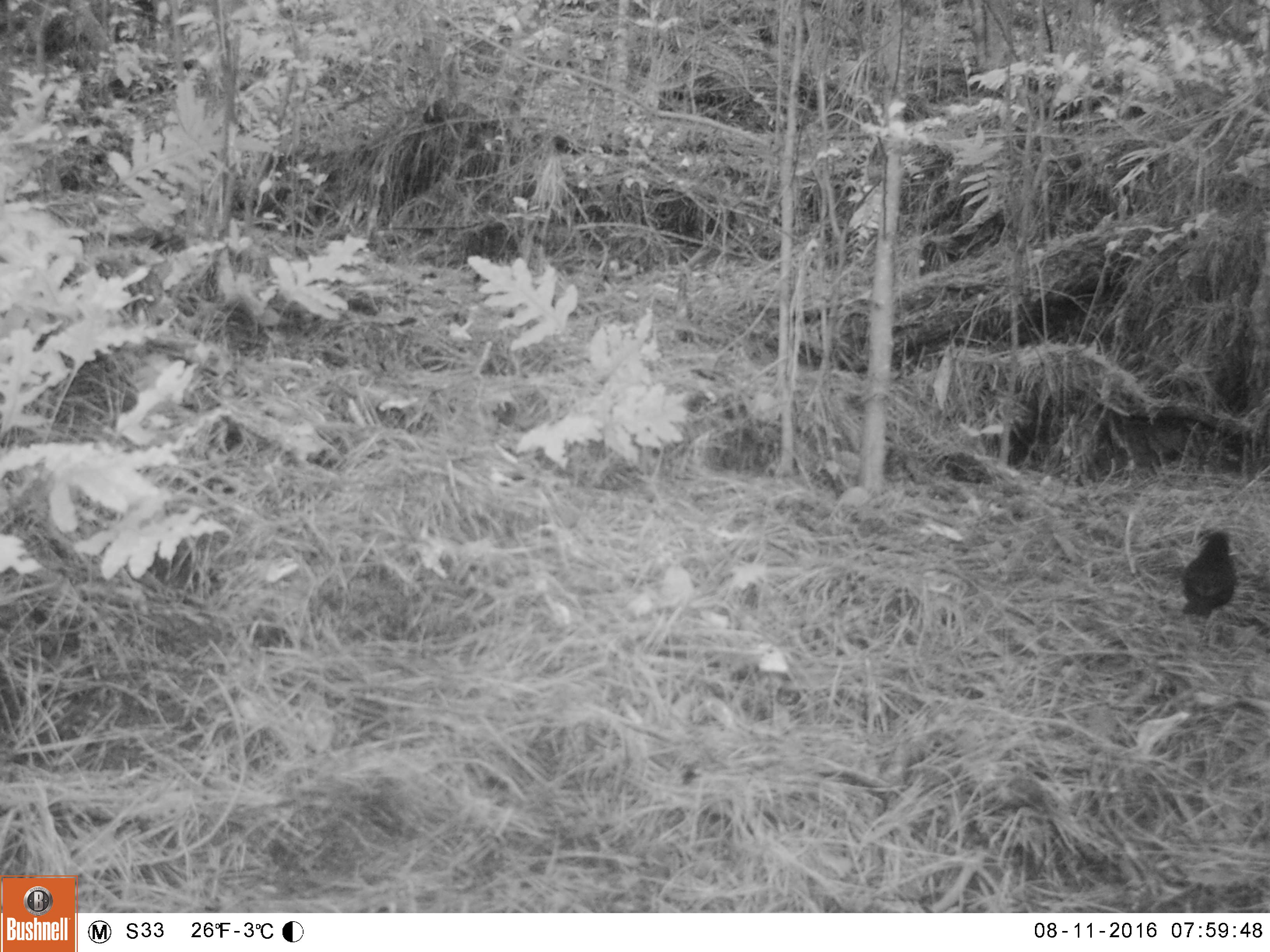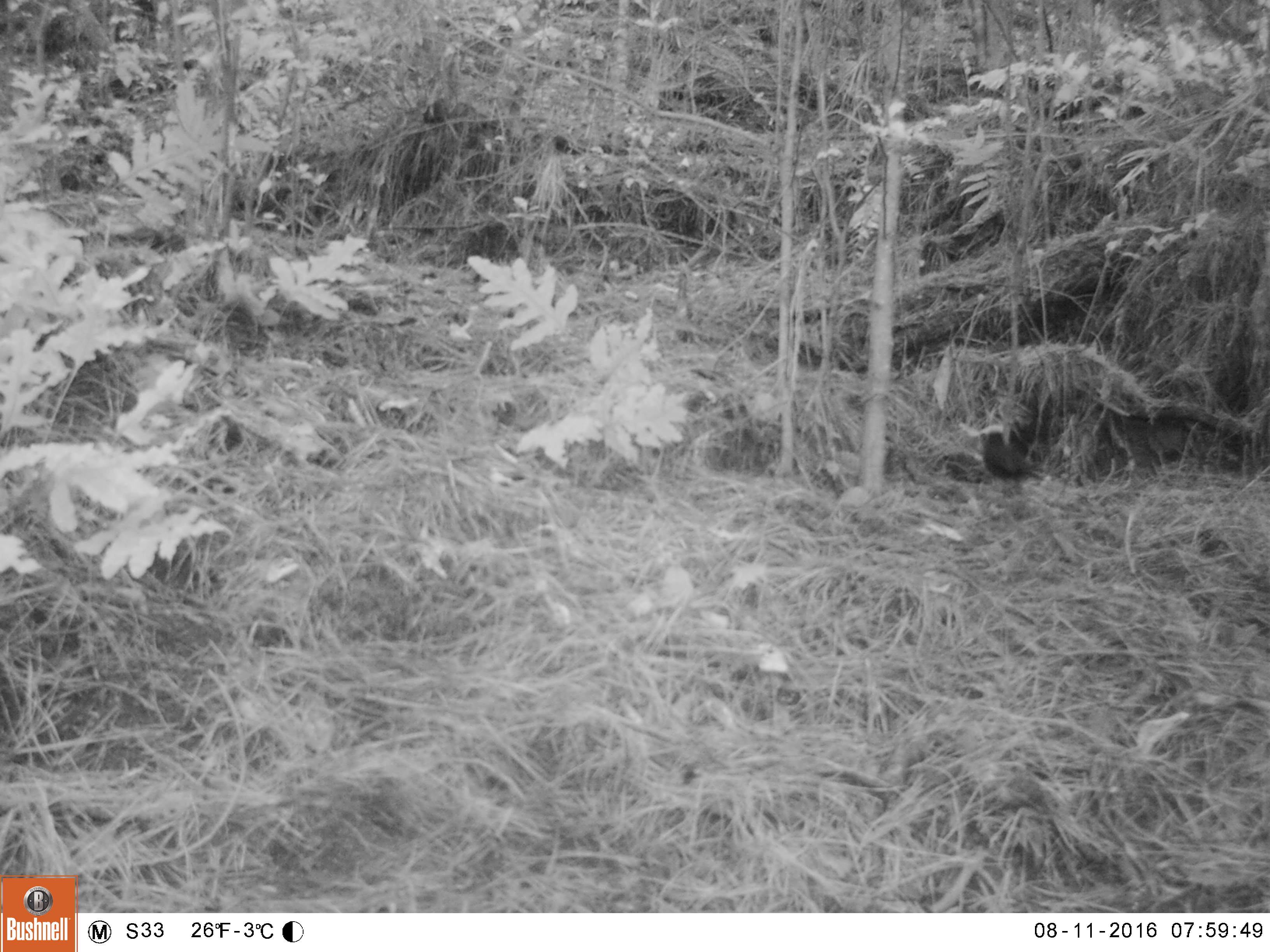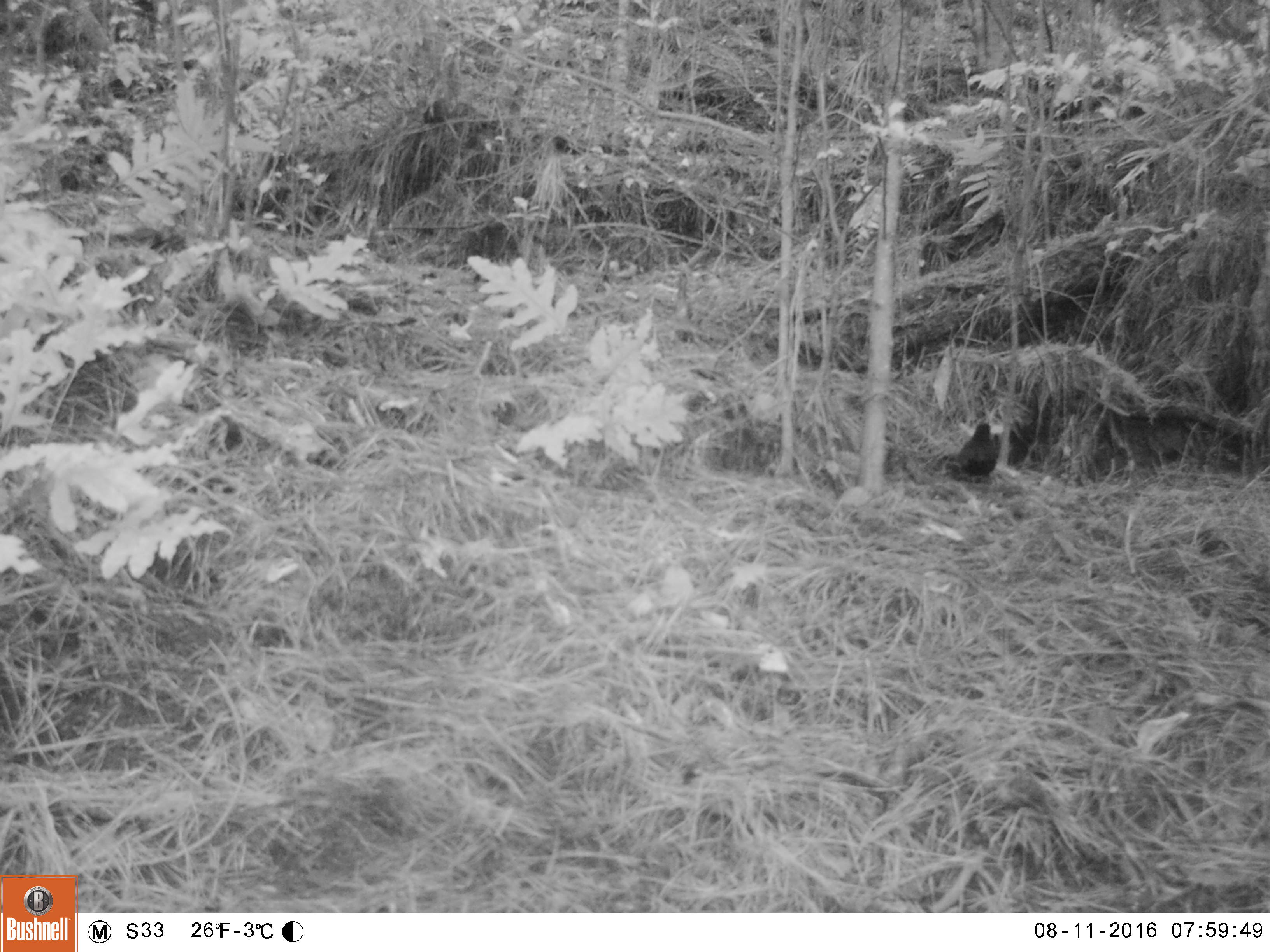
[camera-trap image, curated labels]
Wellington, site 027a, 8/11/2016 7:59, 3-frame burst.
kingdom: Animalia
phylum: Chordata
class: Aves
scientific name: Aves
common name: bird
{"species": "bird (Aves)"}